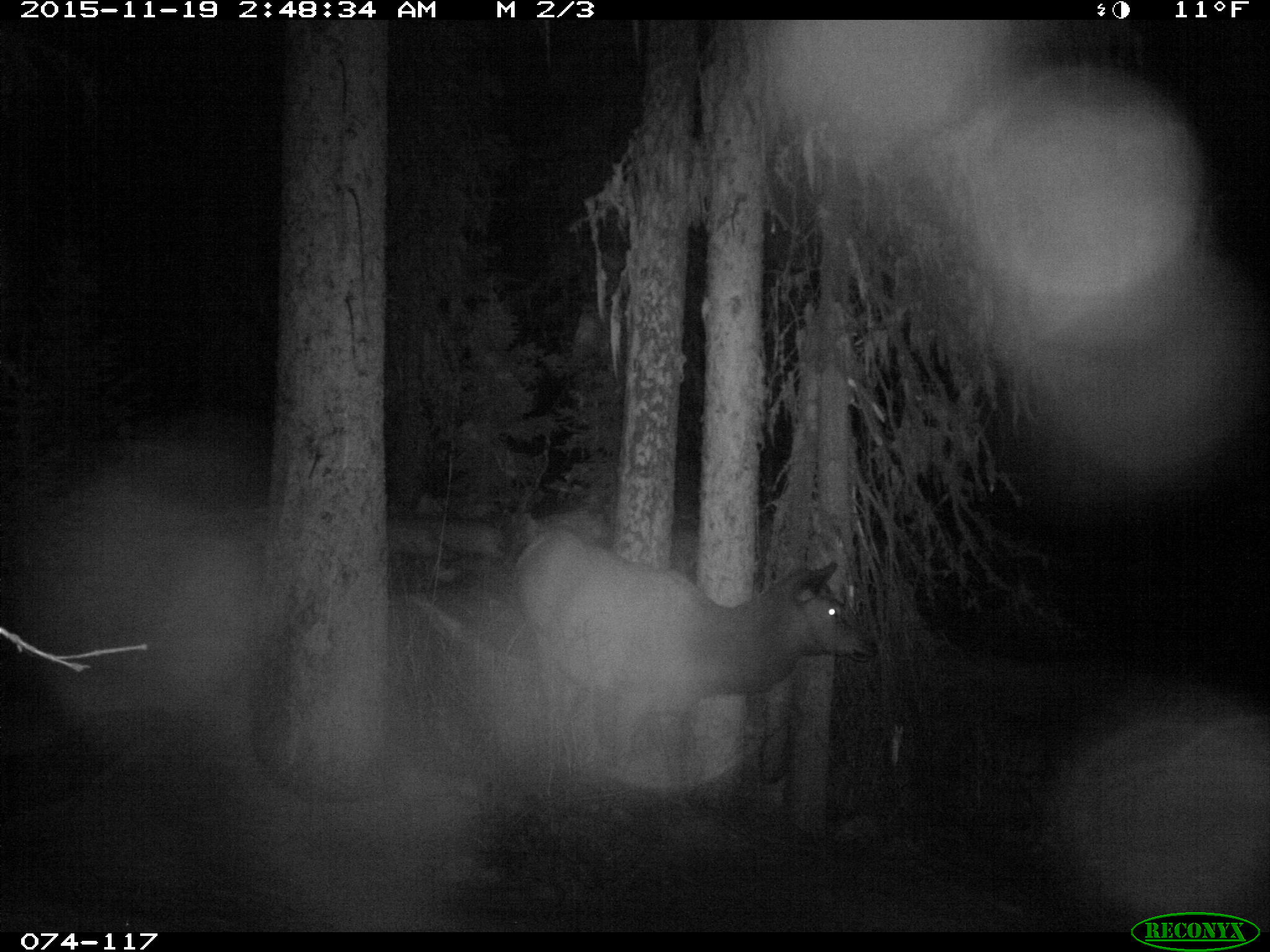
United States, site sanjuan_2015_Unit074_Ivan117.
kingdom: Animalia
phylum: Chordata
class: Mammalia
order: Artiodactyla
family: Cervidae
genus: Cervus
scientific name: Cervus elaphus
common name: red deer